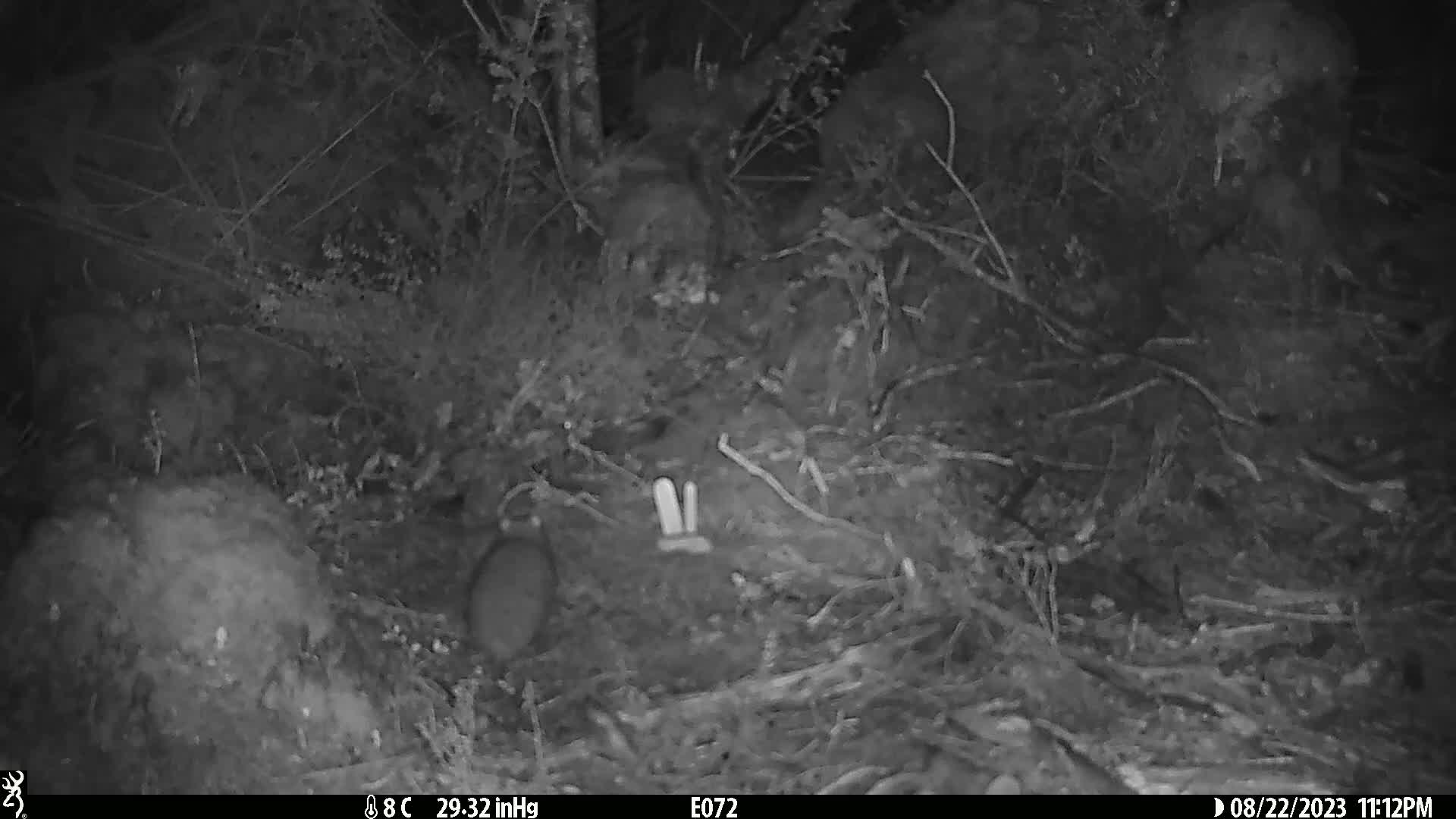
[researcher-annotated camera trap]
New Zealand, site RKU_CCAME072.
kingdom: Animalia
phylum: Chordata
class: Mammalia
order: Rodentia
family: Muridae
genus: Rattus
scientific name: Rattus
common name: rat